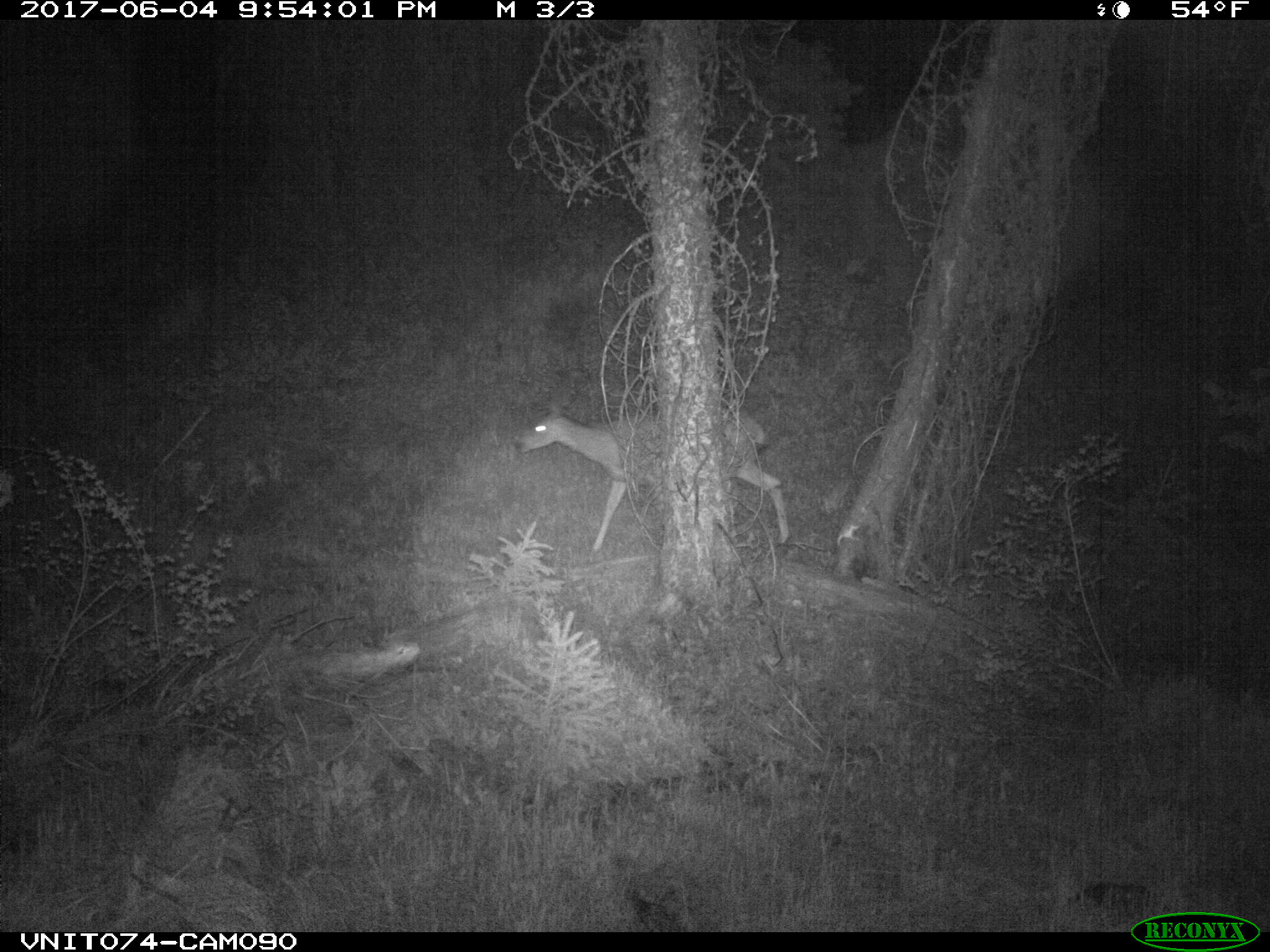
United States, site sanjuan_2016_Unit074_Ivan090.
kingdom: Animalia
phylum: Chordata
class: Mammalia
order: Artiodactyla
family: Cervidae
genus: Odocoileus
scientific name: Odocoileus hemionus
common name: mule deer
Odocoileus hemionus (mule deer).